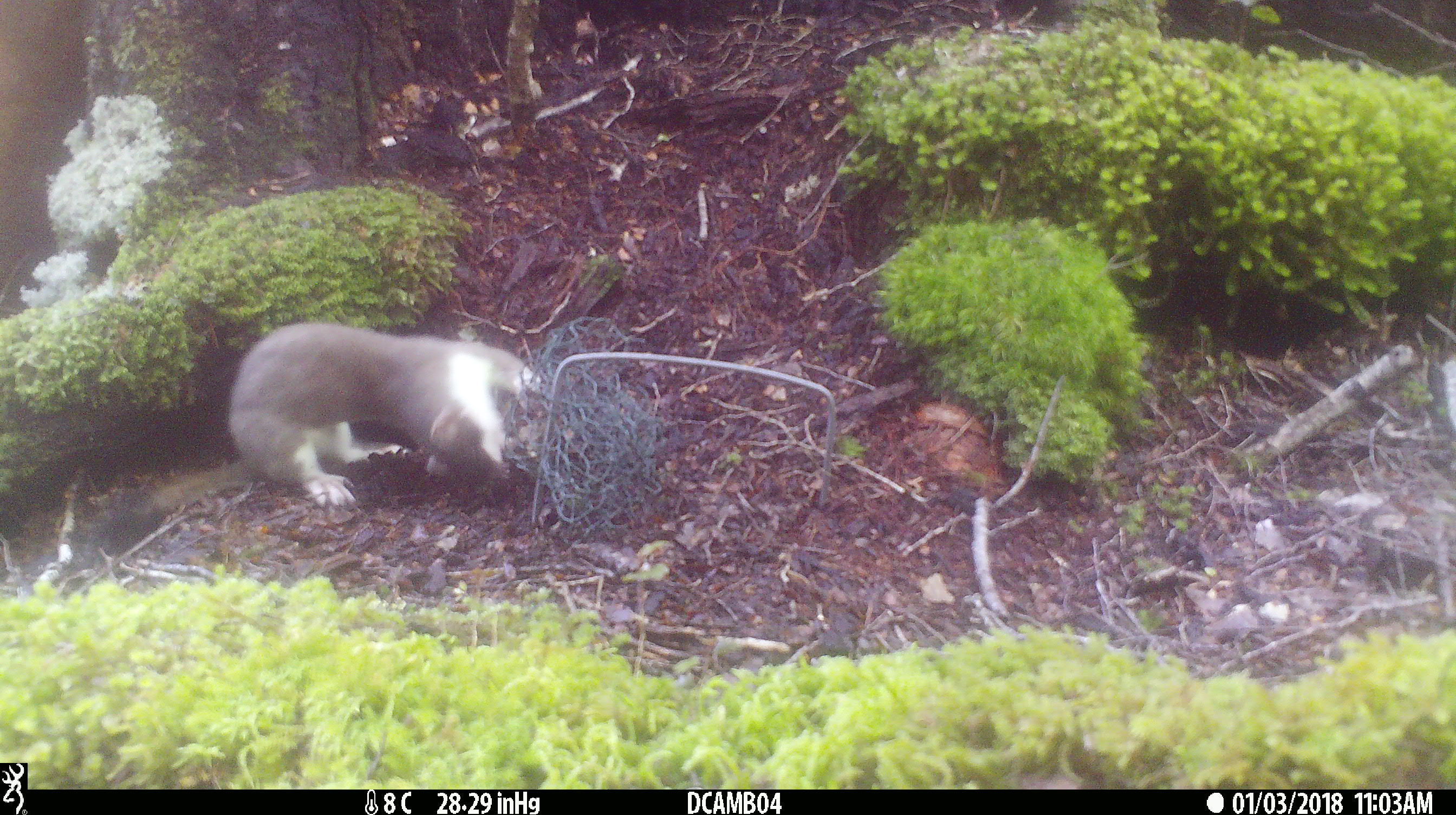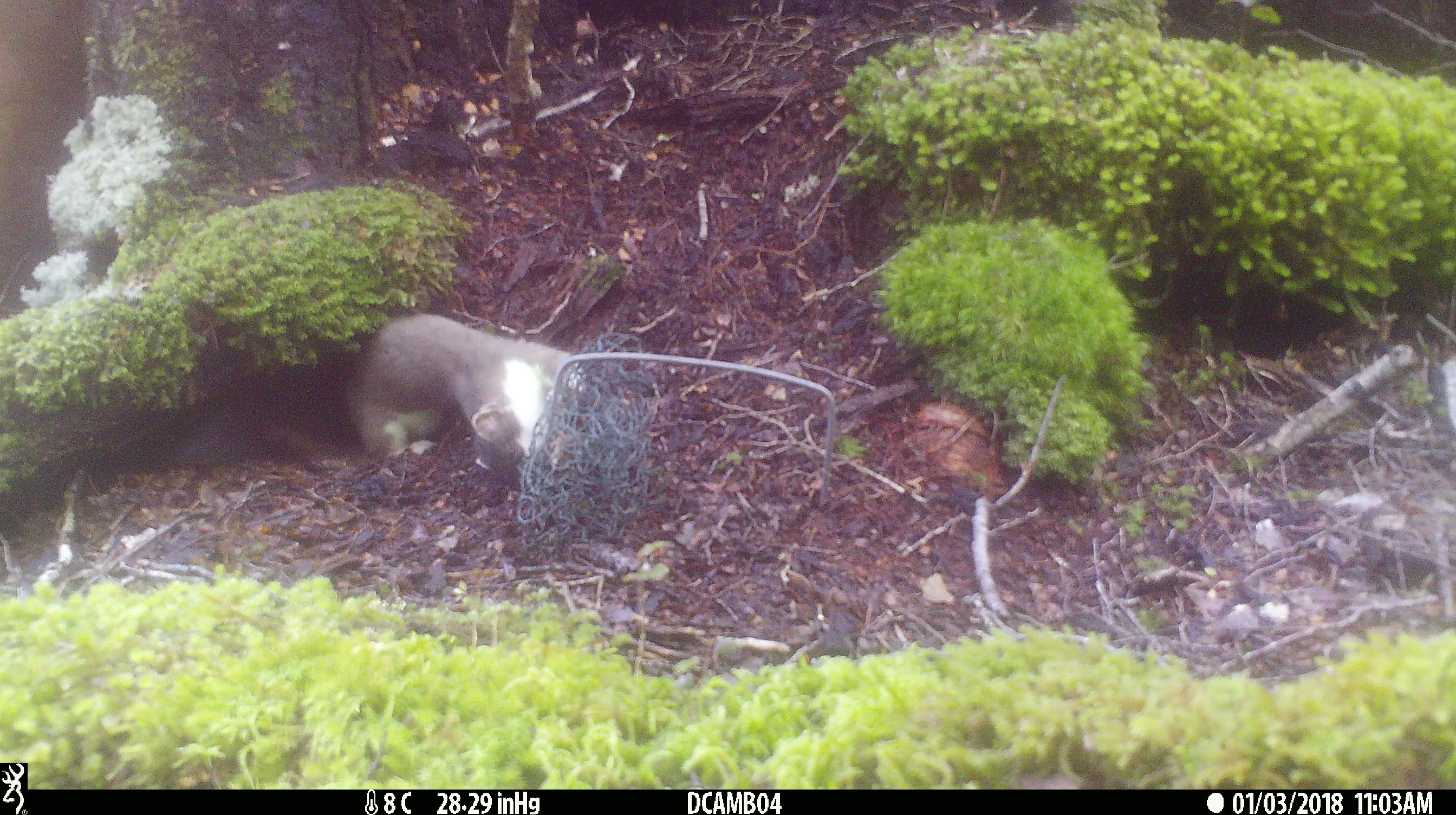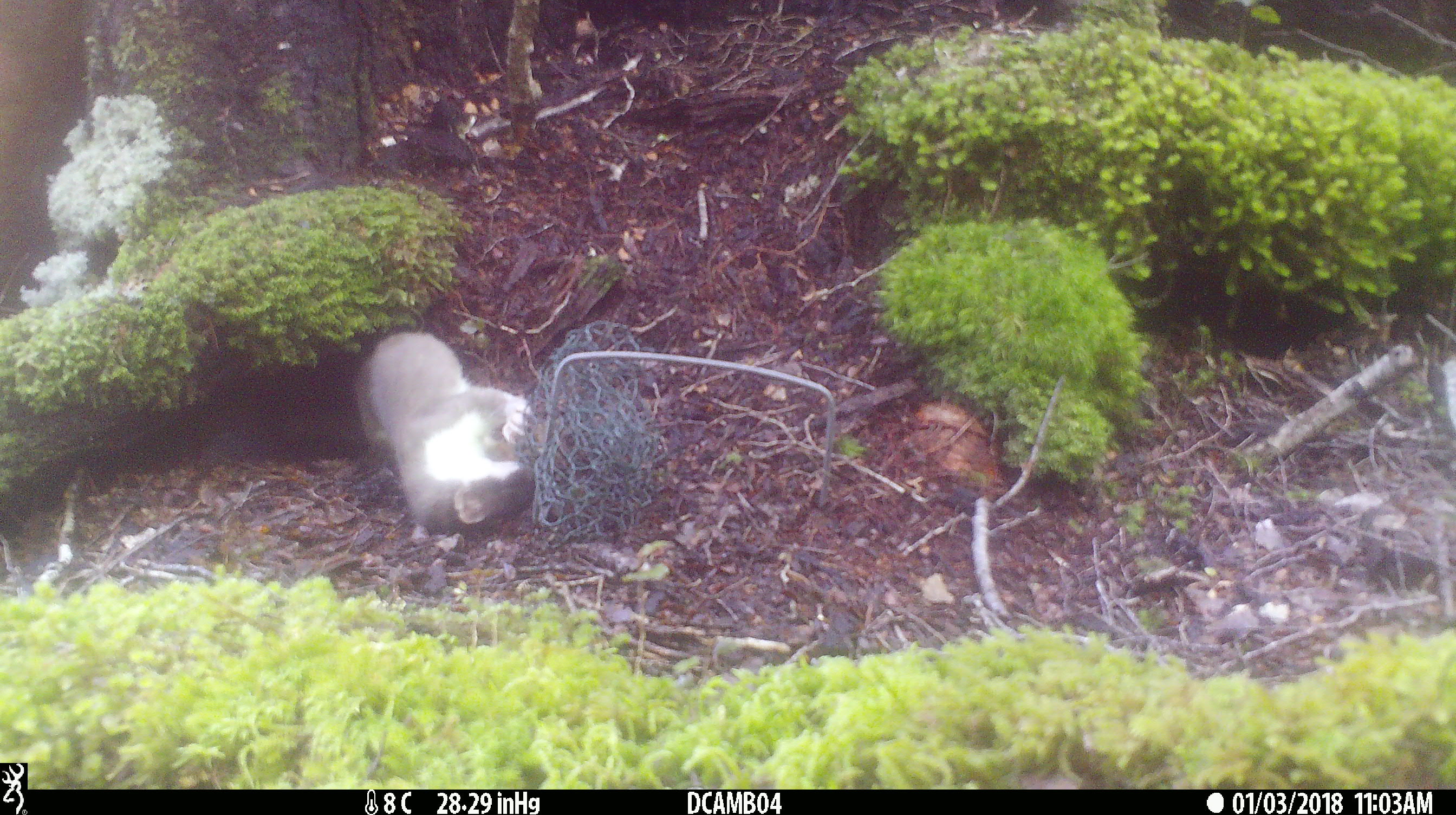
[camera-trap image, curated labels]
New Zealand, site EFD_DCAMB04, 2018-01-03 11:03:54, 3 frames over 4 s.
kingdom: Animalia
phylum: Chordata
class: Mammalia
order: Carnivora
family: Mustelidae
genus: Mustela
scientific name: Mustela erminea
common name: stoat